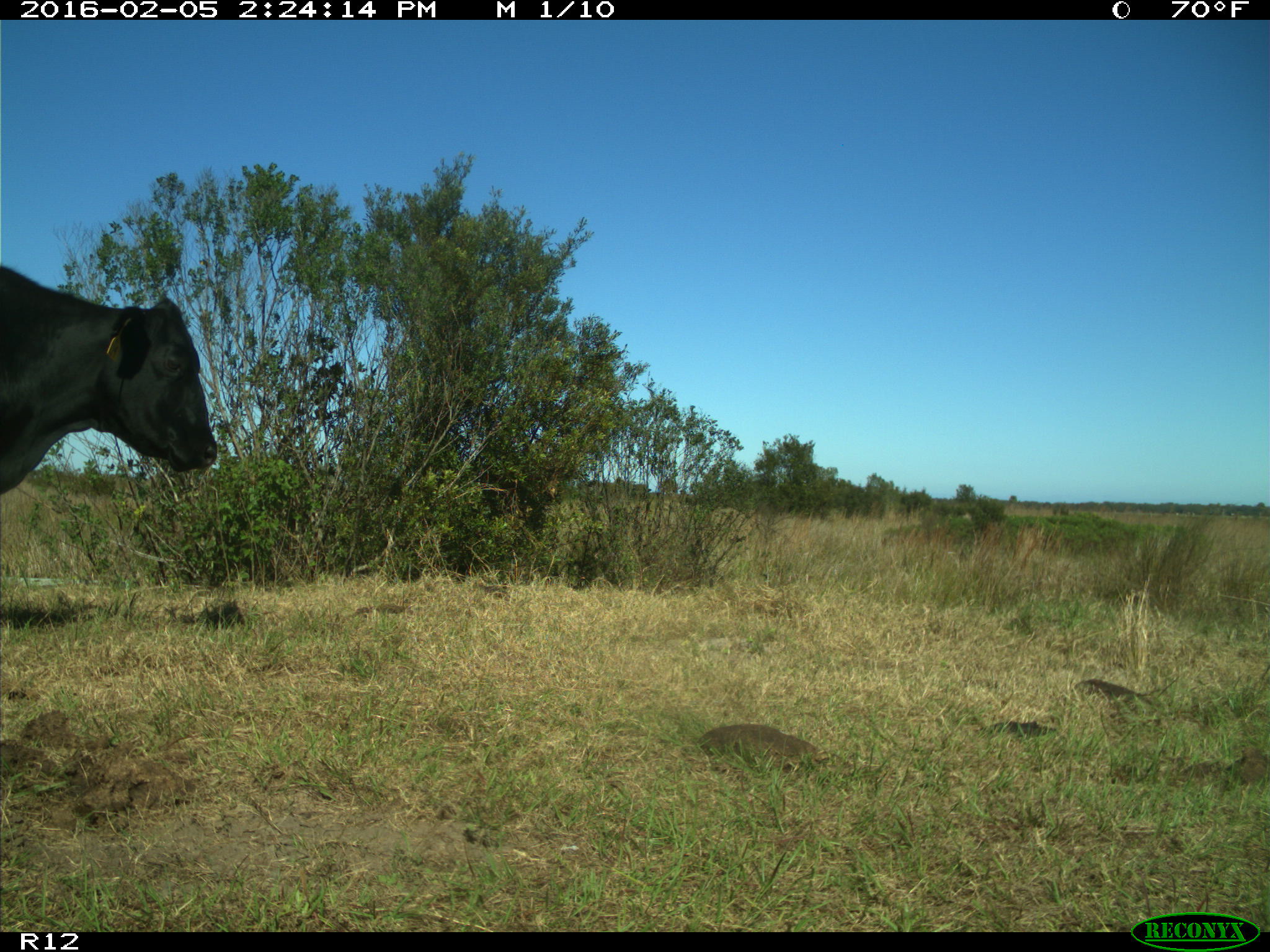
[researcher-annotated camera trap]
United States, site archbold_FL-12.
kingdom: Animalia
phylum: Chordata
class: Mammalia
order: Artiodactyla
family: Bovidae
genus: Bos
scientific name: Bos taurus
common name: domestic cow